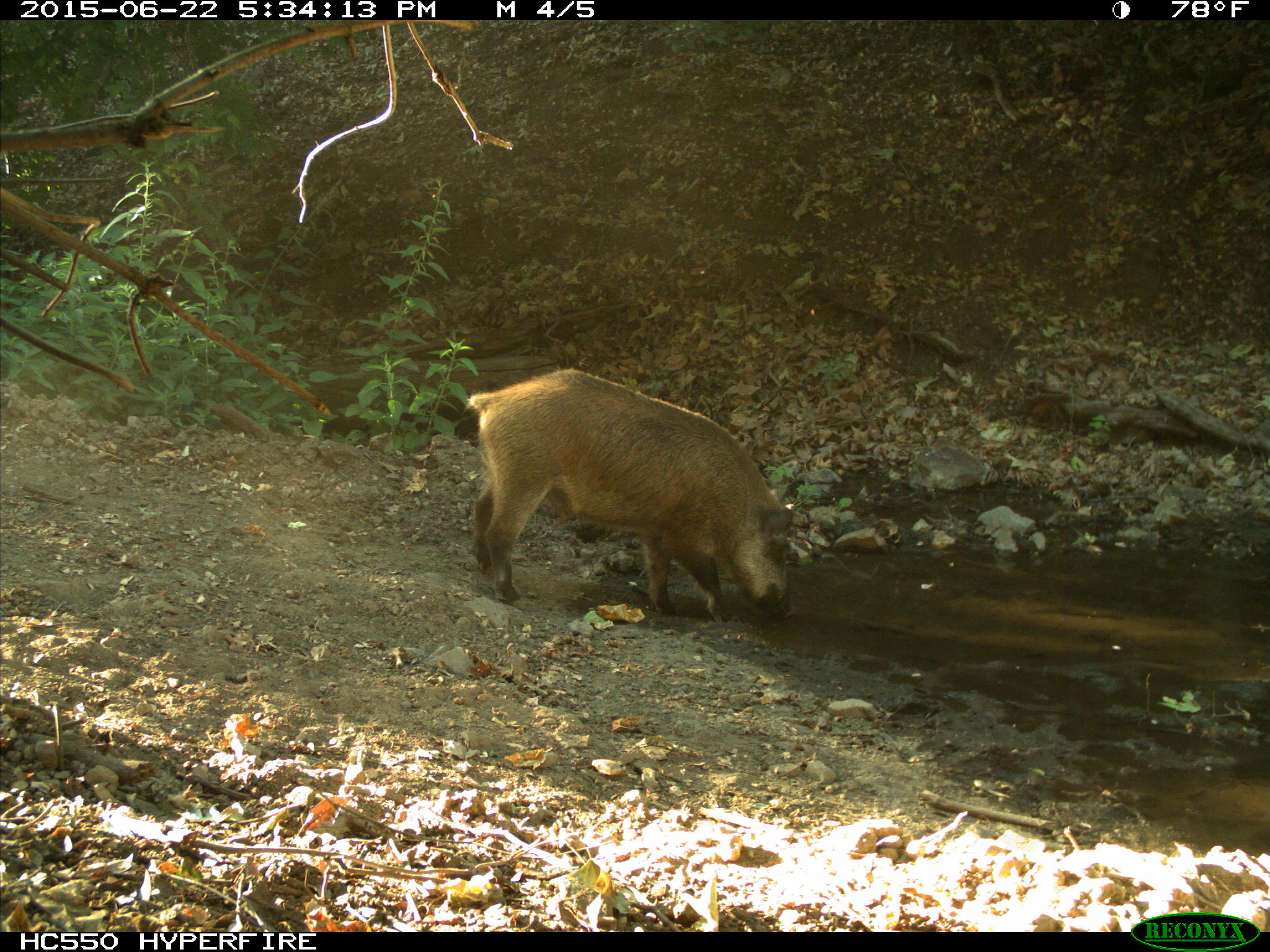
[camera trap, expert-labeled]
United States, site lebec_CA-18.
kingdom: Animalia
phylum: Chordata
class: Mammalia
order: Artiodactyla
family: Suidae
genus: Sus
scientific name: Sus scrofa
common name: wild boar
Sus scrofa (wild boar).